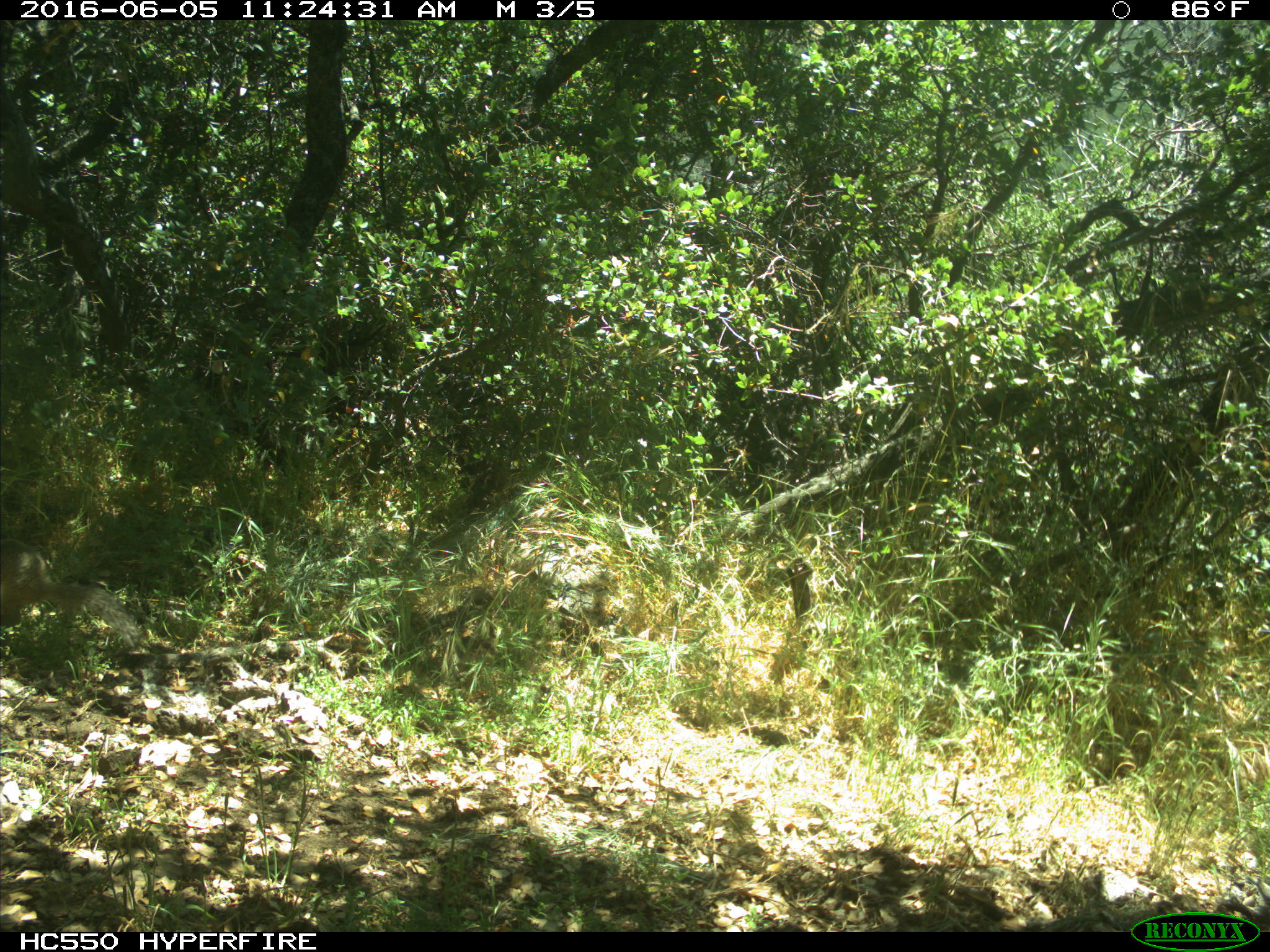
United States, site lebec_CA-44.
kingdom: Animalia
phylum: Chordata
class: Mammalia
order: Rodentia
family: Sciuridae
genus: Otospermophilus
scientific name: Otospermophilus beecheyi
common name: california ground squirrel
Otospermophilus beecheyi (california ground squirrel).